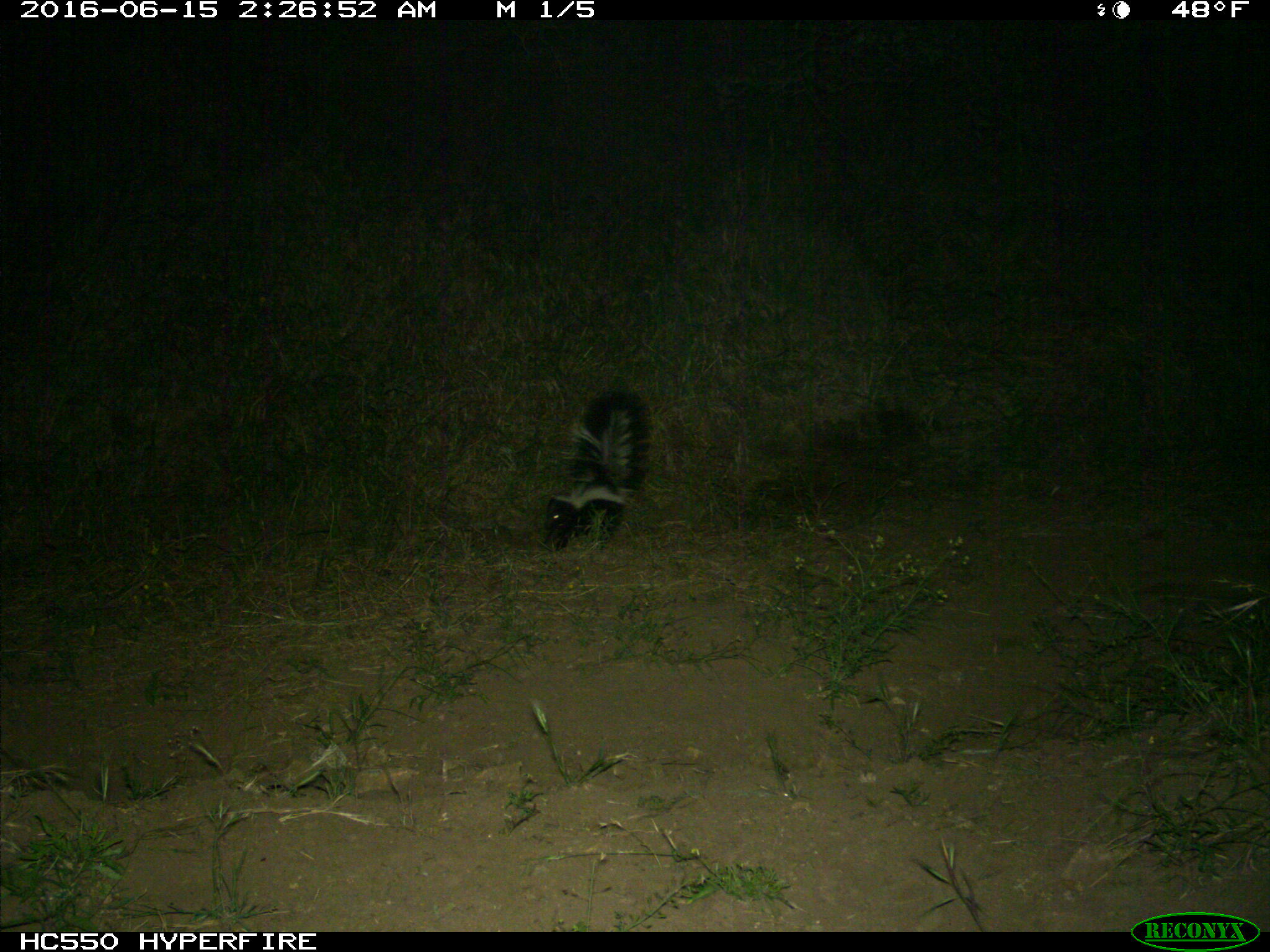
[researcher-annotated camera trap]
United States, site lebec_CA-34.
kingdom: Animalia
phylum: Chordata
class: Mammalia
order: Carnivora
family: Mephitidae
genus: Mephitis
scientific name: Mephitis mephitis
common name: striped skunk